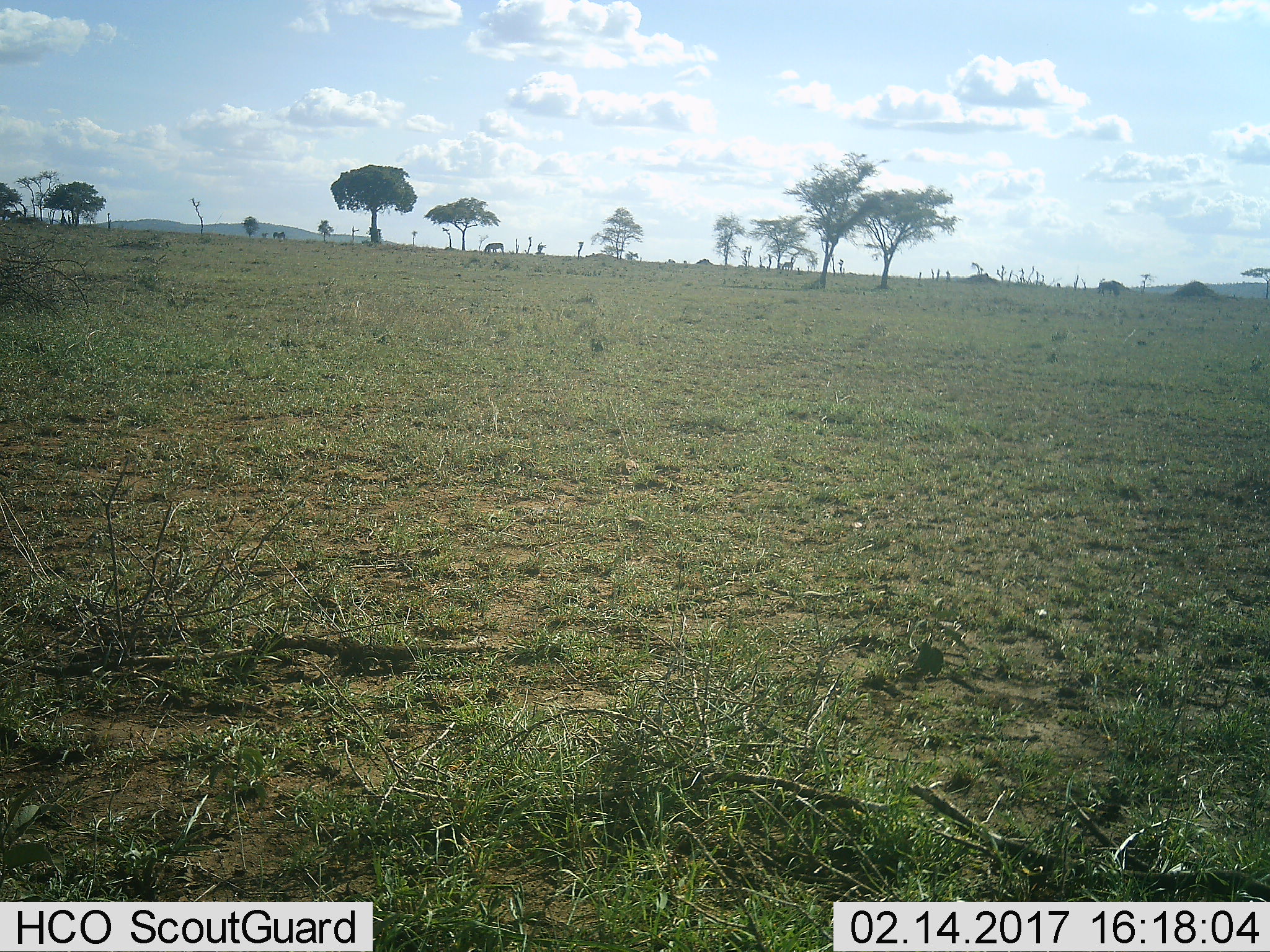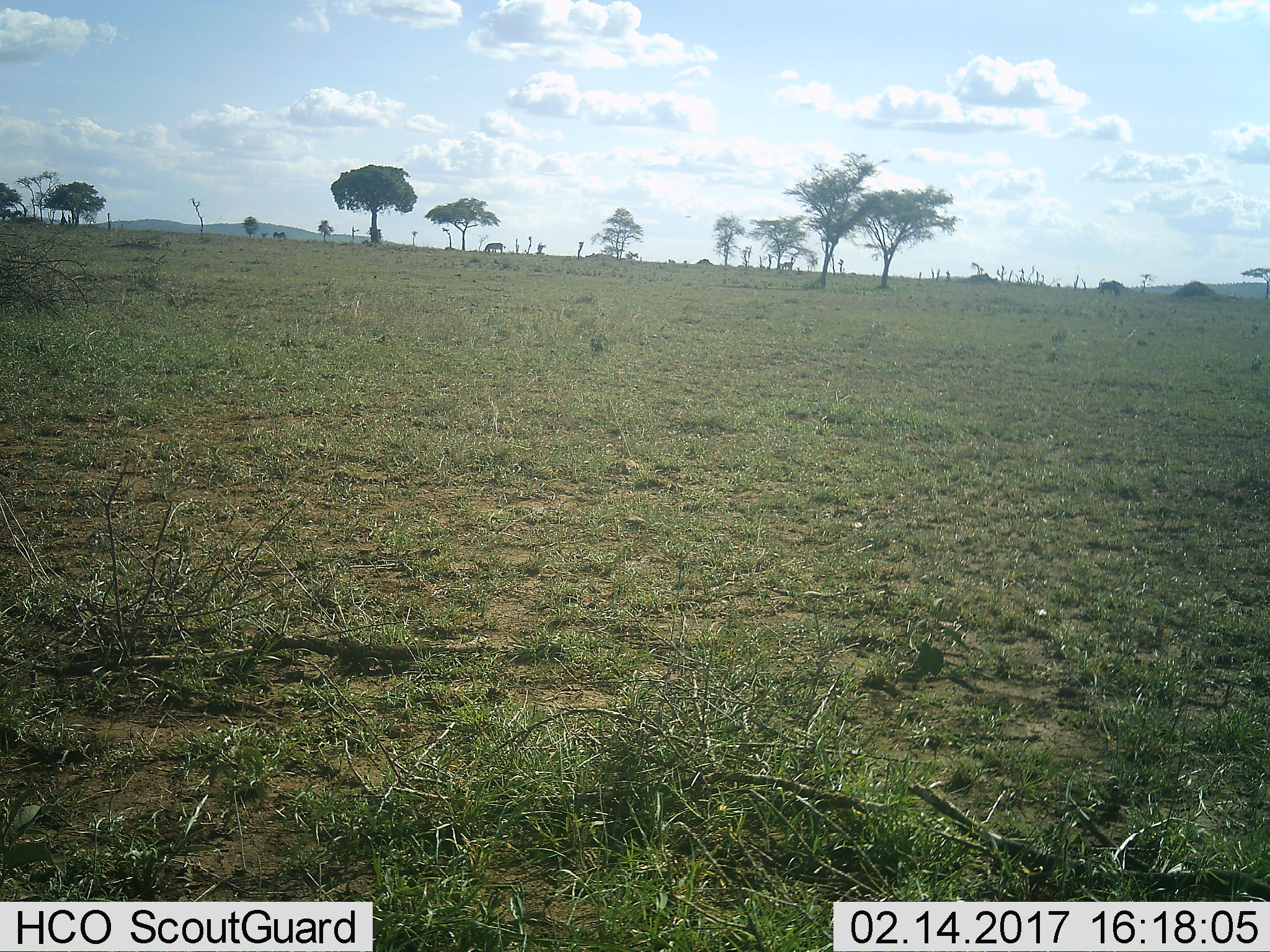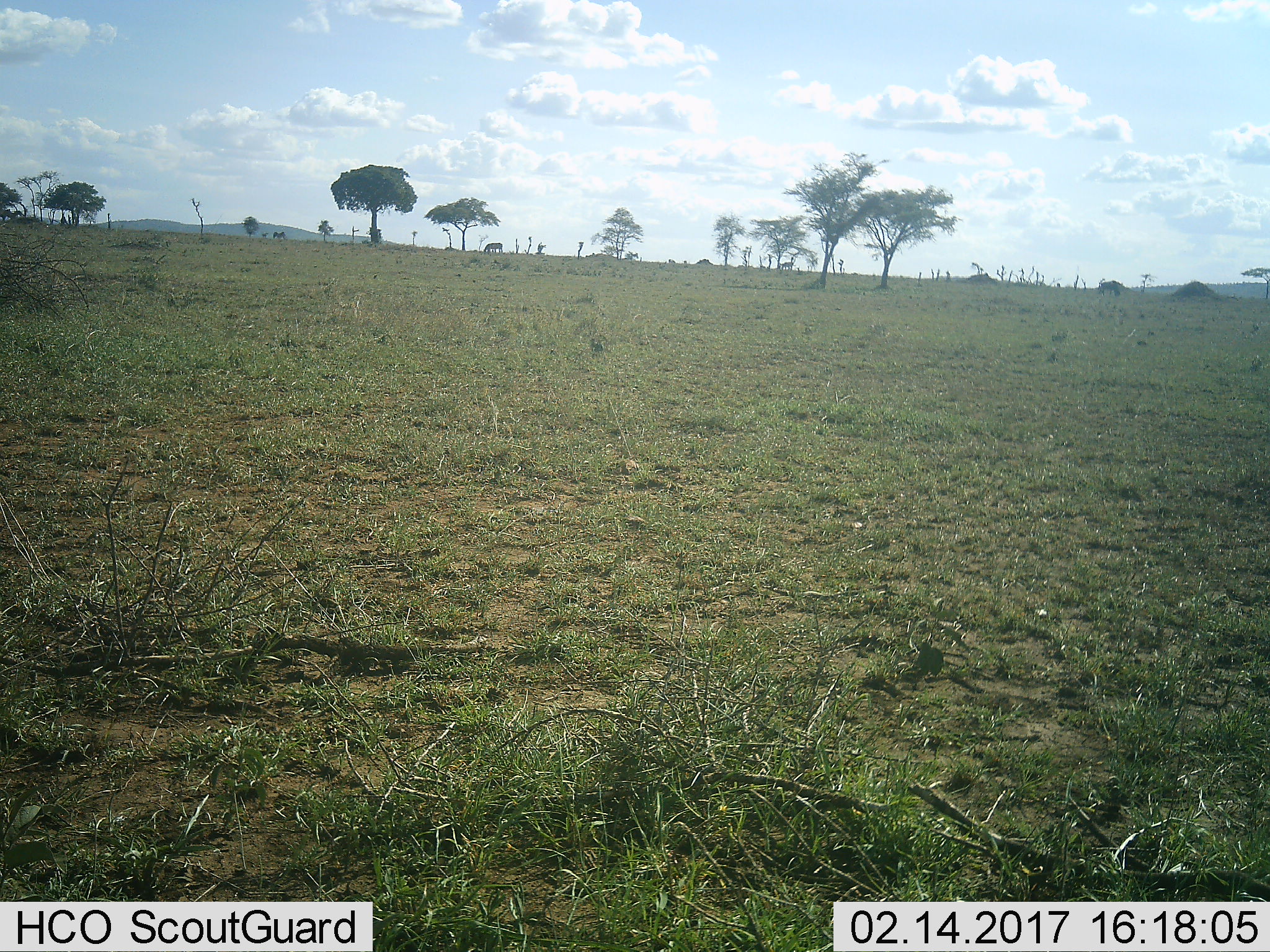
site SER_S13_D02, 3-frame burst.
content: unidentified animal